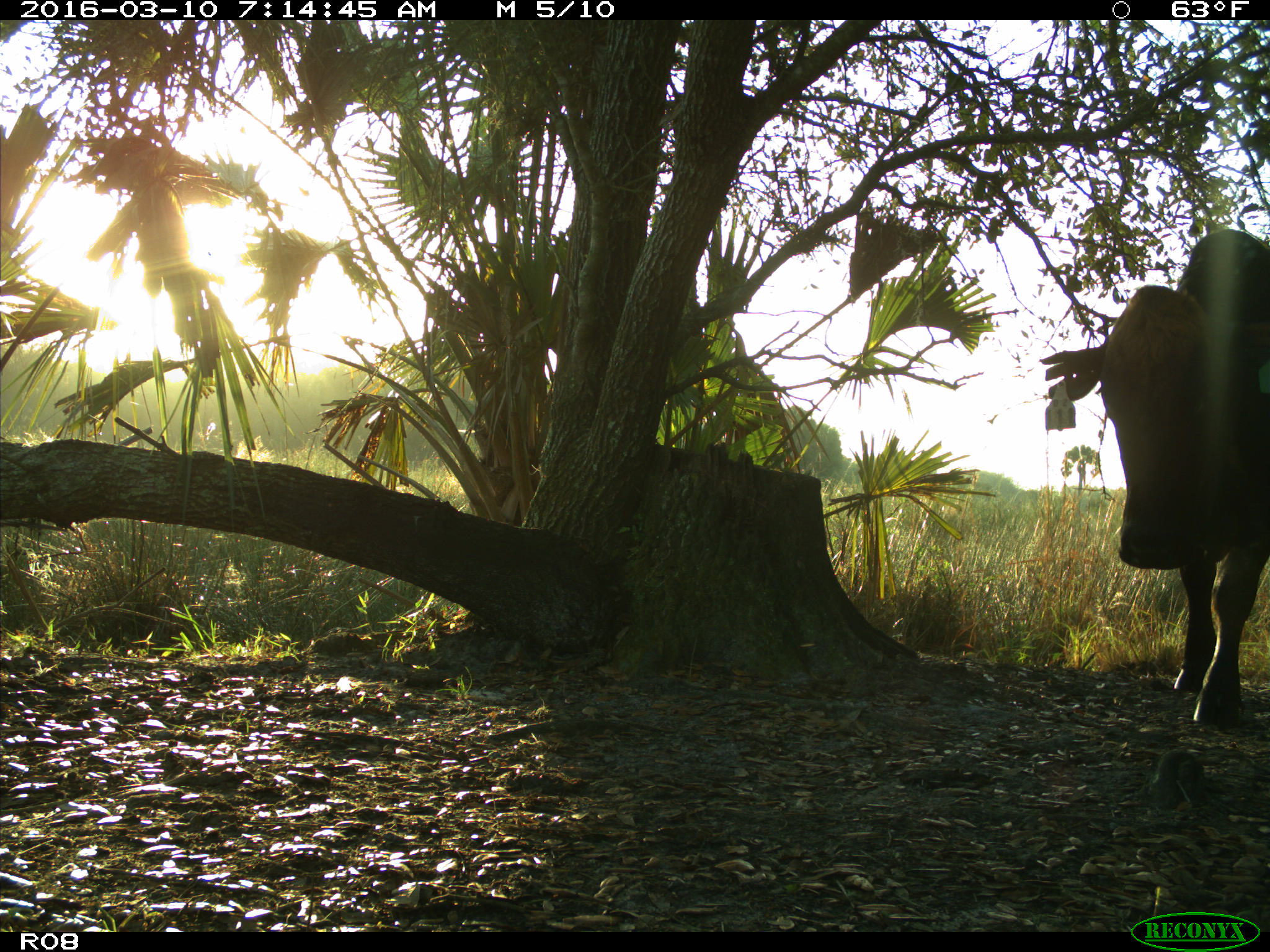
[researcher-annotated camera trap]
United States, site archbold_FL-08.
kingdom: Animalia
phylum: Chordata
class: Mammalia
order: Artiodactyla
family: Bovidae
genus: Bos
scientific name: Bos taurus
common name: domestic cow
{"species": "Bos taurus (domestic cow)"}